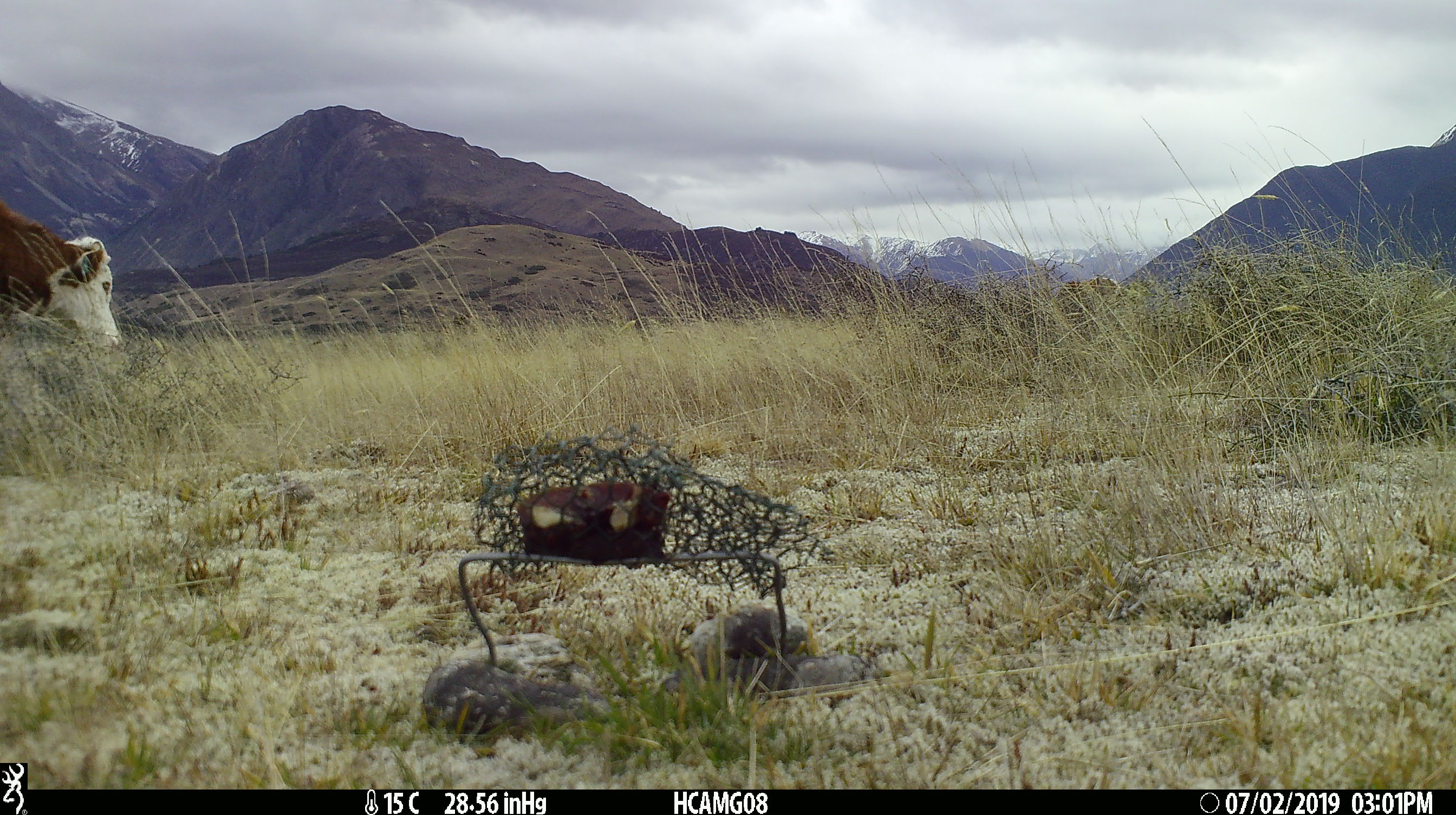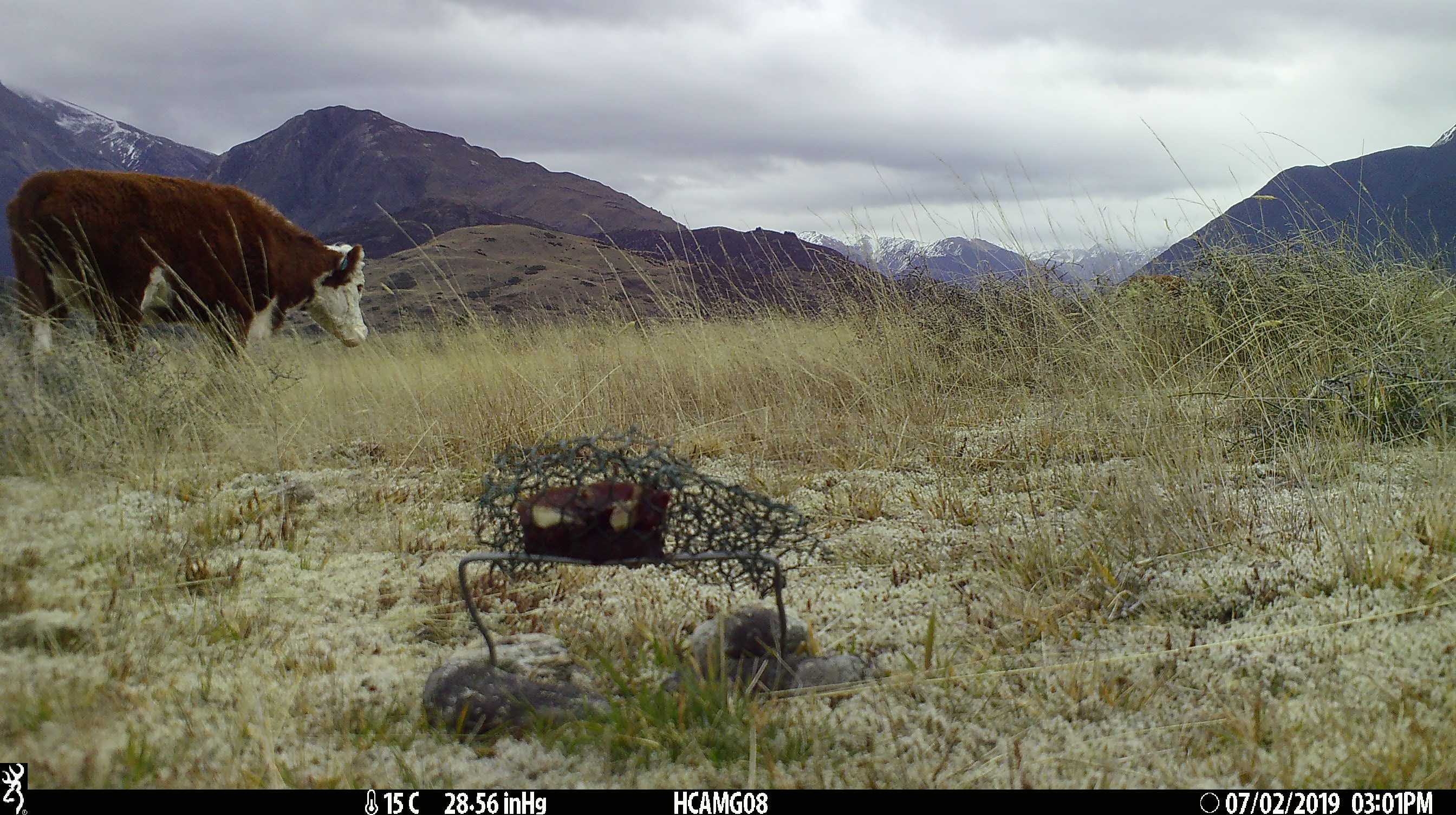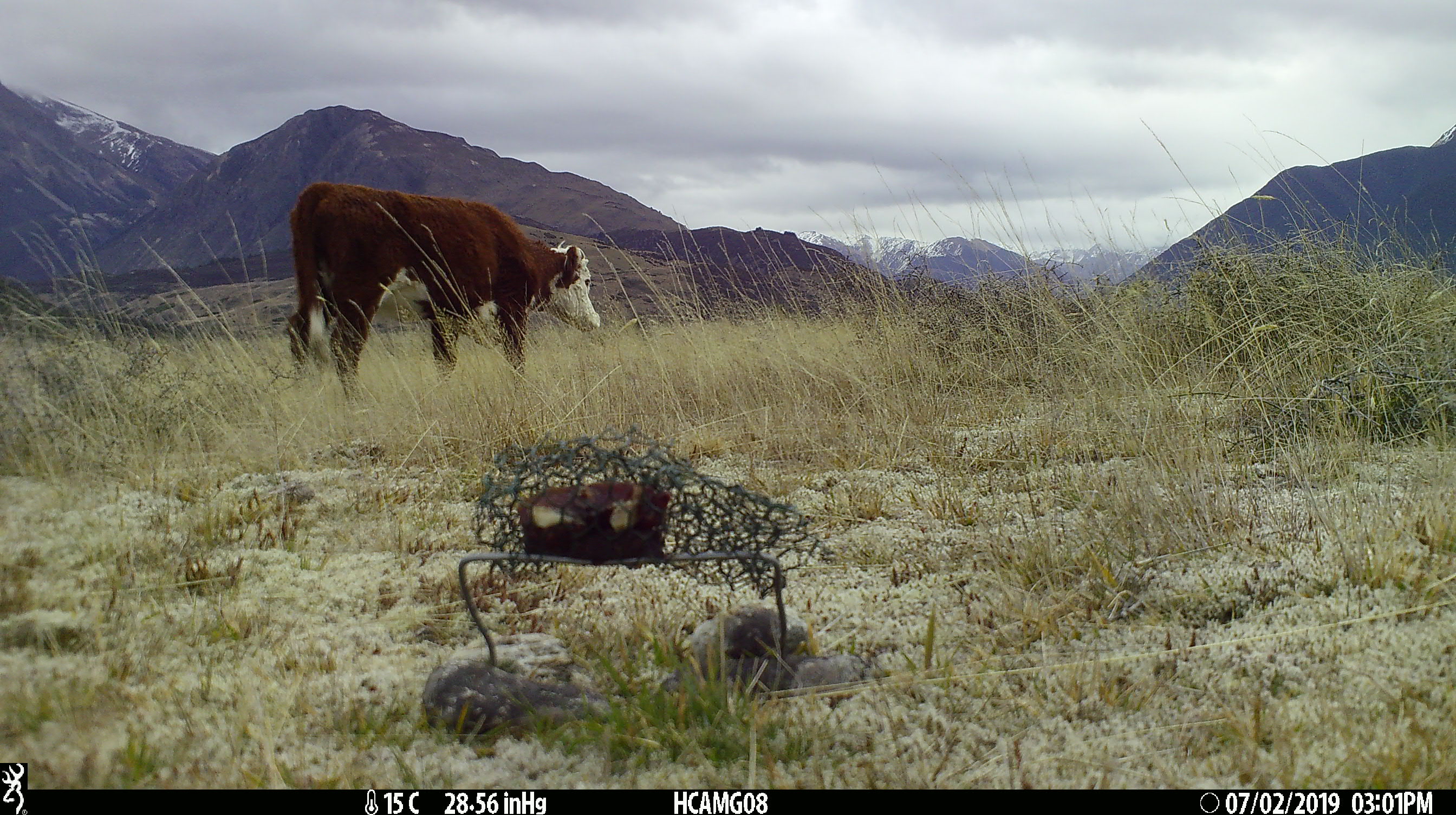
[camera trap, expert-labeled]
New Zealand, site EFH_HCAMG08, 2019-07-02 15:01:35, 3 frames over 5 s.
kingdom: Animalia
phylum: Chordata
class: Mammalia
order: Artiodactyla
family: Bovidae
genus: Bos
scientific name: Bos taurus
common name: domestic cow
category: cow